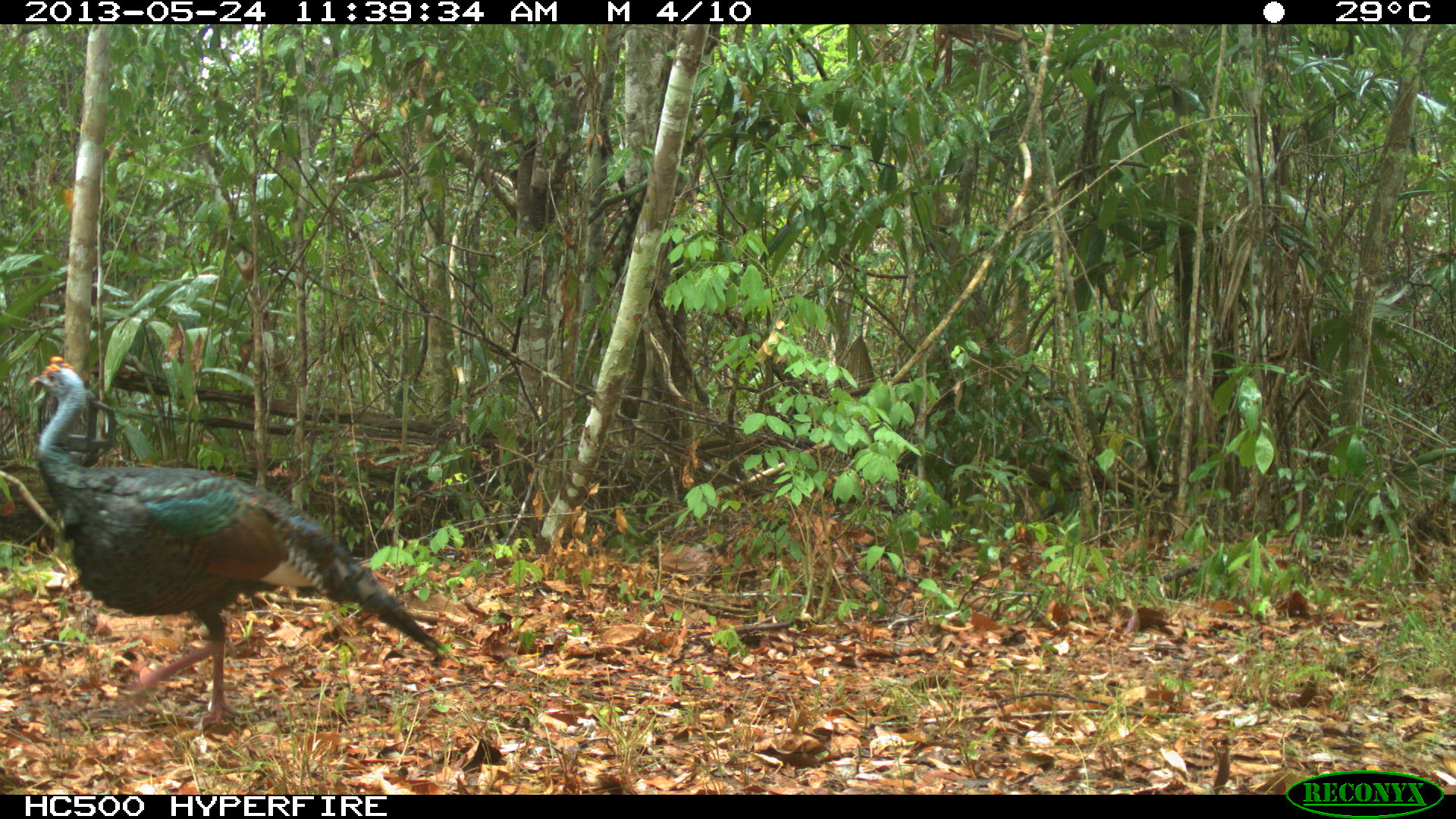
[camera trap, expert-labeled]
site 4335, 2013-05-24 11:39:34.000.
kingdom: Animalia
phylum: Chordata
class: Aves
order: Galliformes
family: Phasianidae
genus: Meleagris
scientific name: Meleagris ocellata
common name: ocellated turkey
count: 1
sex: male